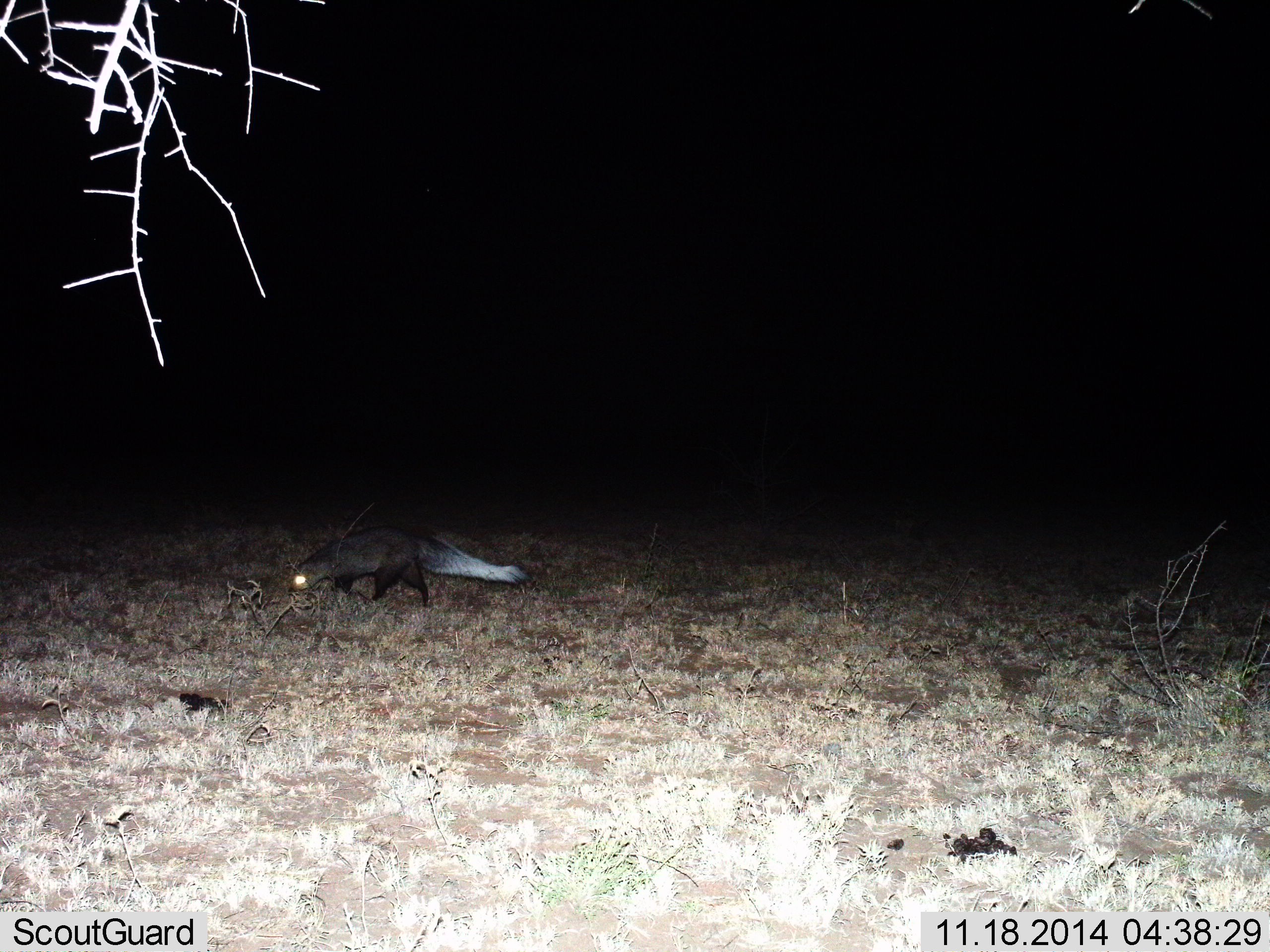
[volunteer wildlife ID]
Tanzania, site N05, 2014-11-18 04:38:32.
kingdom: Animalia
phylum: Chordata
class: Mammalia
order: Carnivora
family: Herpestidae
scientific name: Herpestidae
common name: mongoose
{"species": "mongoose (Herpestidae)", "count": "1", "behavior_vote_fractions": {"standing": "10%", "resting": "0%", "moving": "80%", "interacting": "0%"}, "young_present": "0%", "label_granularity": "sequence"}